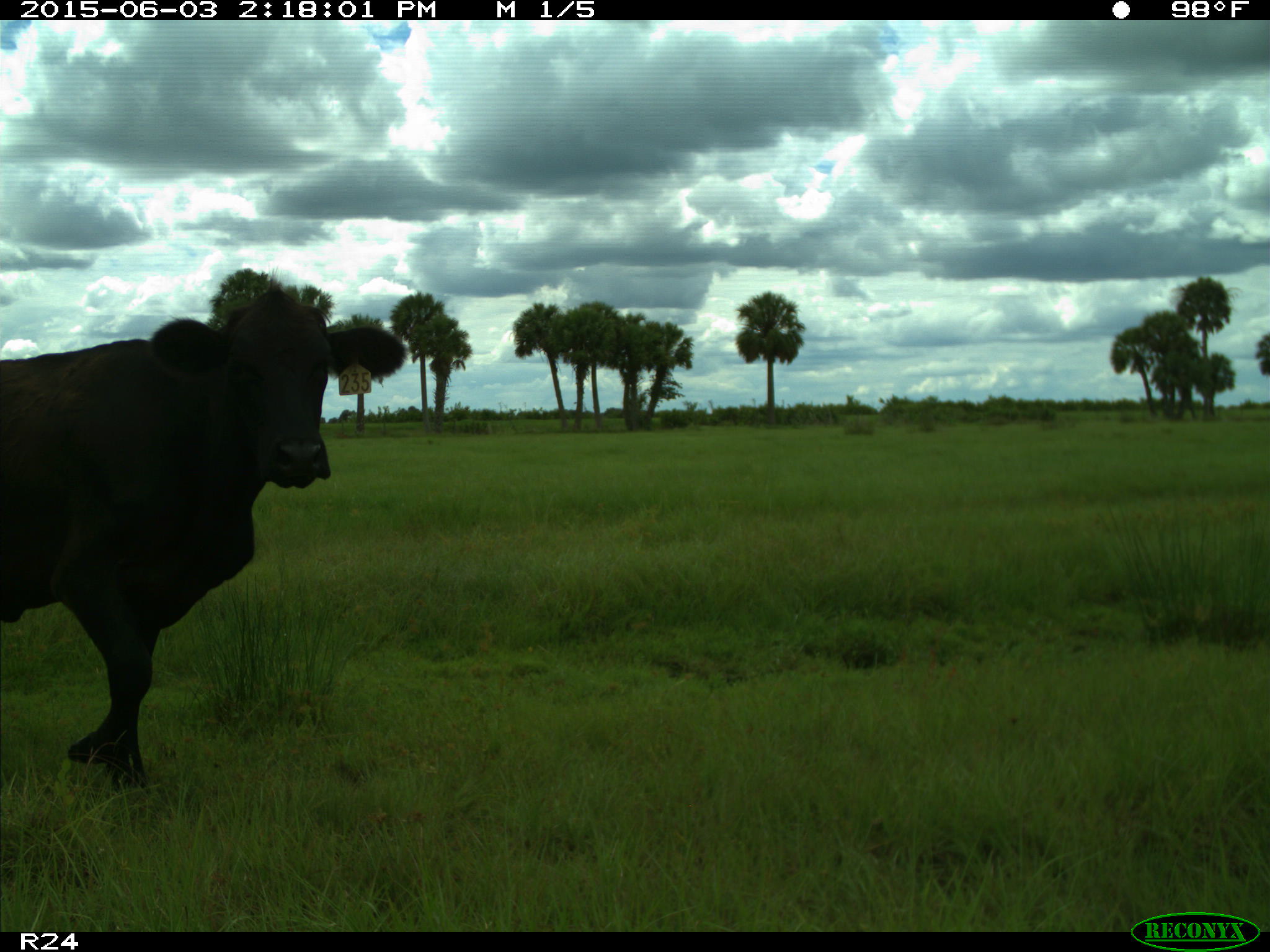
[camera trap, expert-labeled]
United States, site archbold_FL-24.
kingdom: Animalia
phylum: Chordata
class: Mammalia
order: Artiodactyla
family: Bovidae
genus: Bos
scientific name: Bos taurus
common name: domestic cow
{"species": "Bos taurus (domestic cow)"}